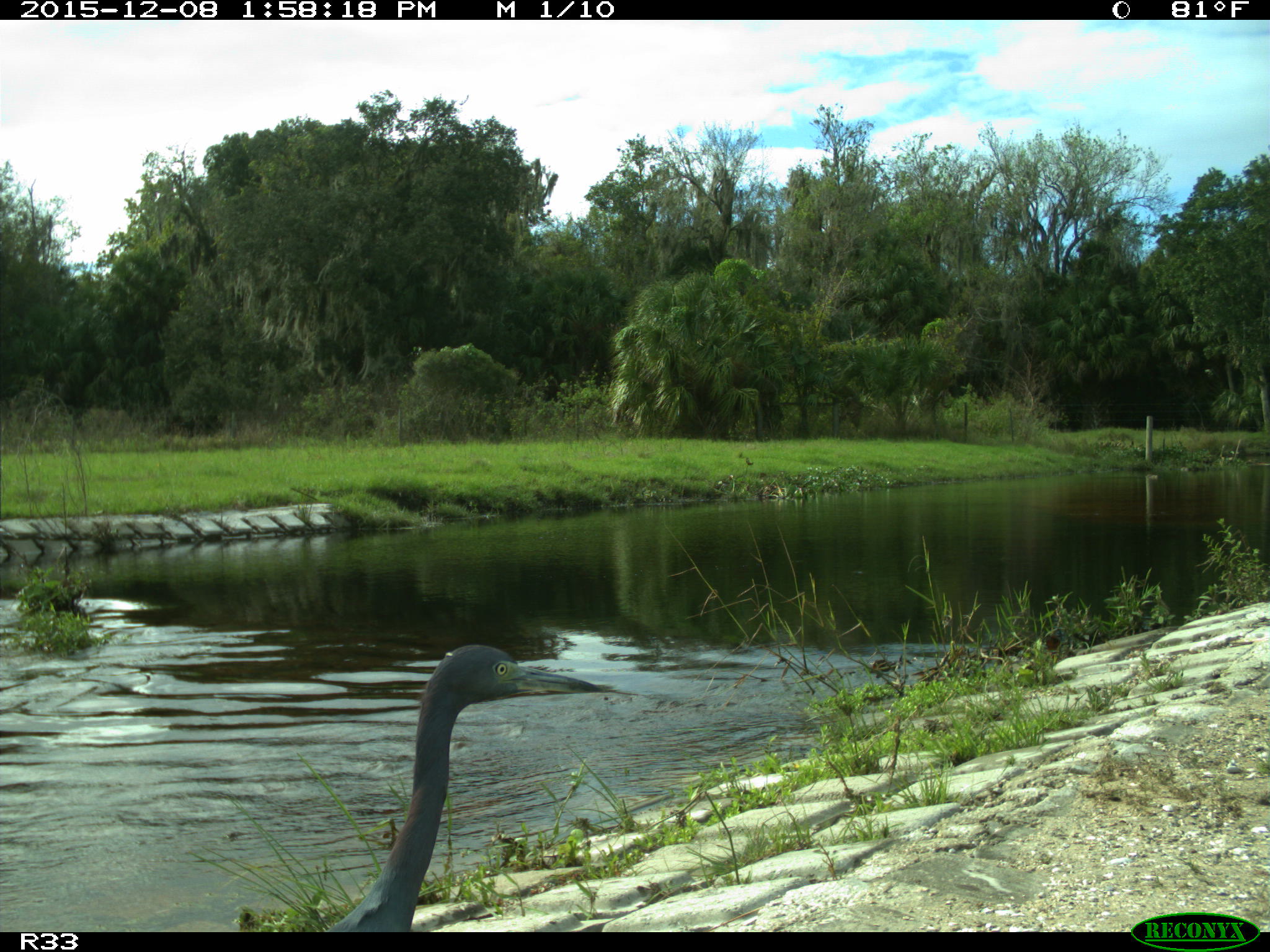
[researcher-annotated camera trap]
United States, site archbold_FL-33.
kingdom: Animalia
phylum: Chordata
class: Aves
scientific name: Aves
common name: birds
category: unidentified bird